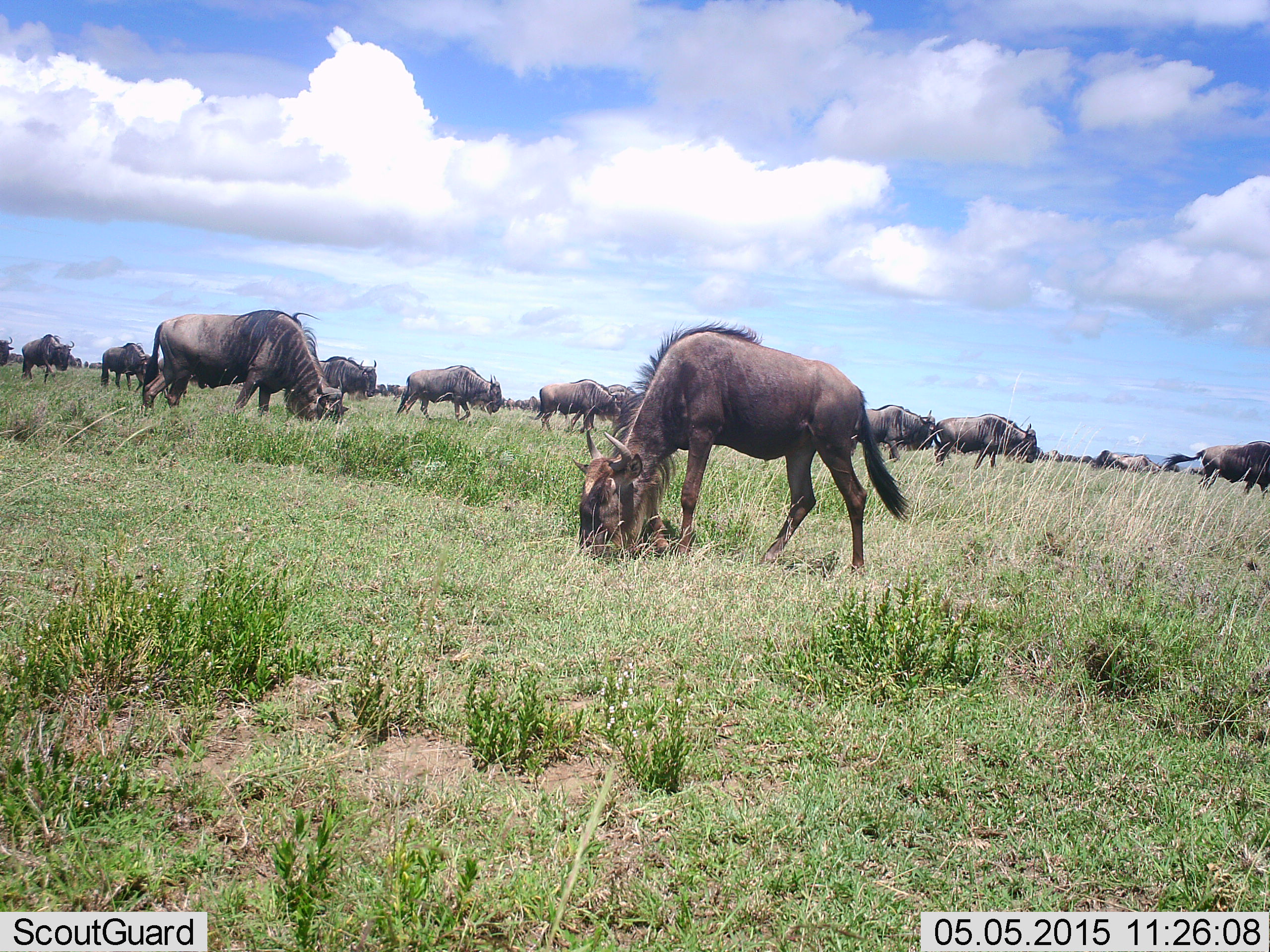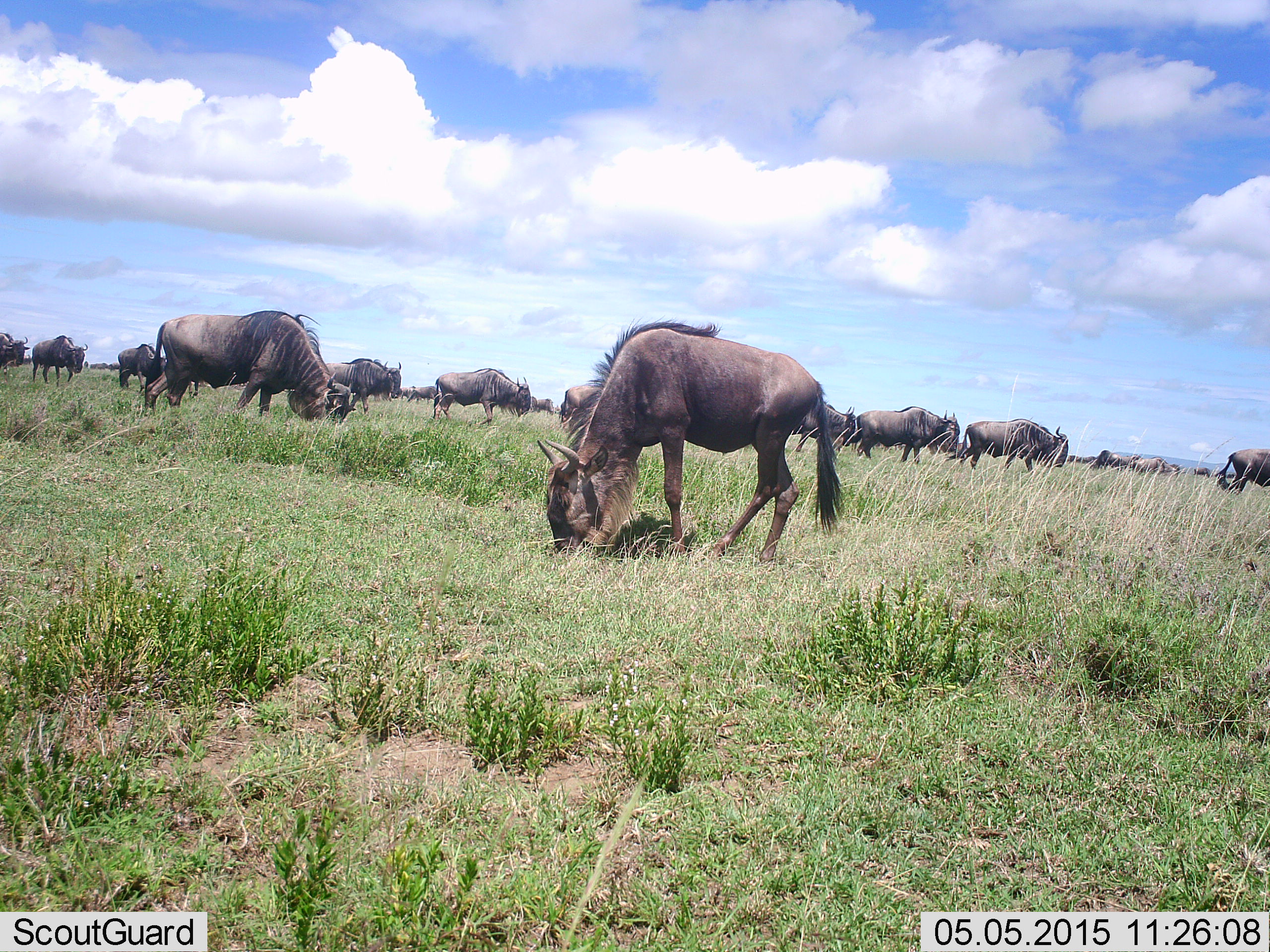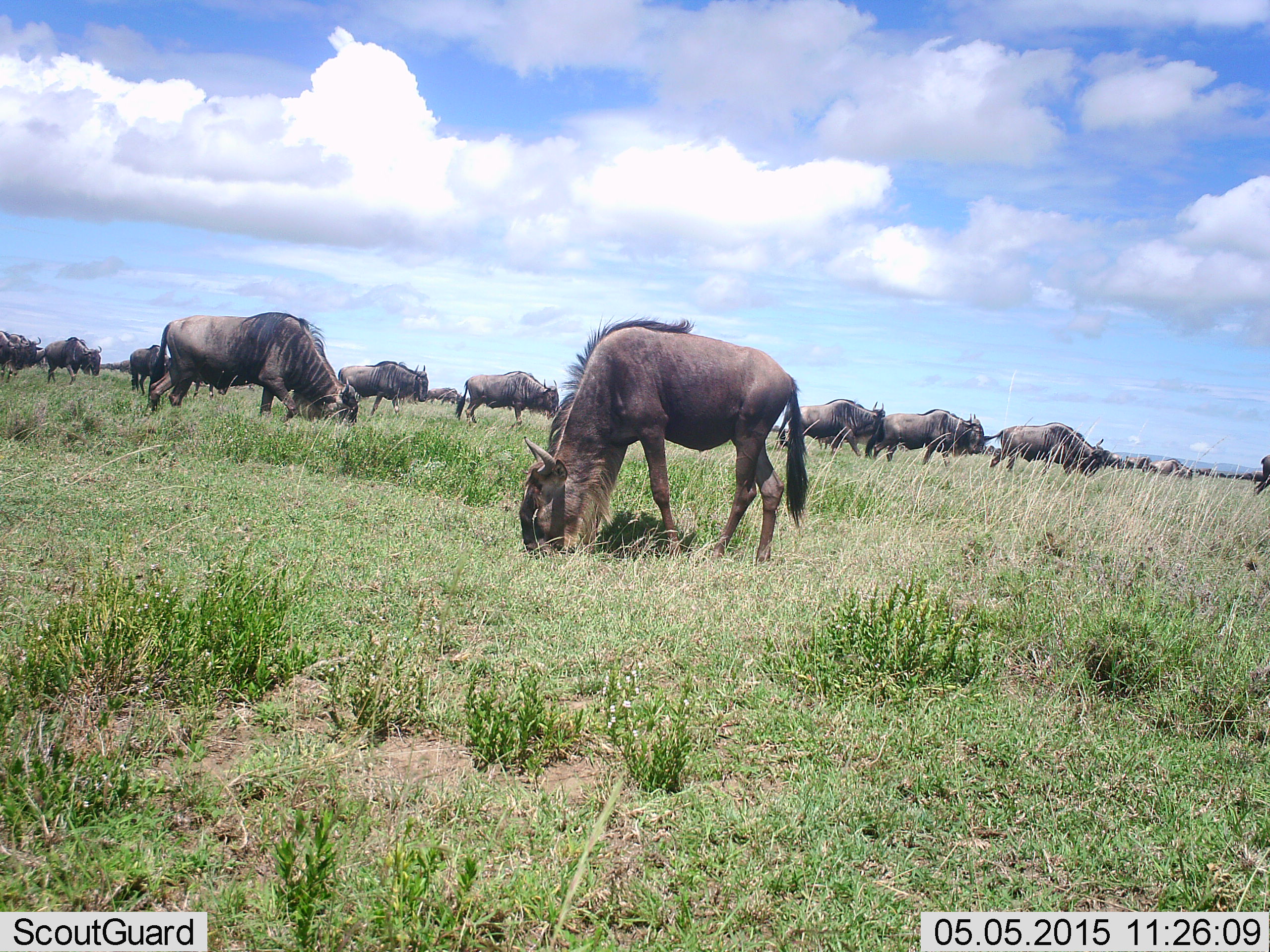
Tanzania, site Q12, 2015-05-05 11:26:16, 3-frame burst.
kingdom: Animalia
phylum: Chordata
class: Mammalia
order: Artiodactyla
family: Bovidae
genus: Connochaetes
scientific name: Connochaetes taurinus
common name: blue wildebeest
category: wildebeest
Wildebeest (blue wildebeest) (Connochaetes taurinus), count 11-50. Behavior (volunteer vote fractions): standing 30%, resting 0%, moving 50%, interacting 0%. Young present (vote fraction): 0%. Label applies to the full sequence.